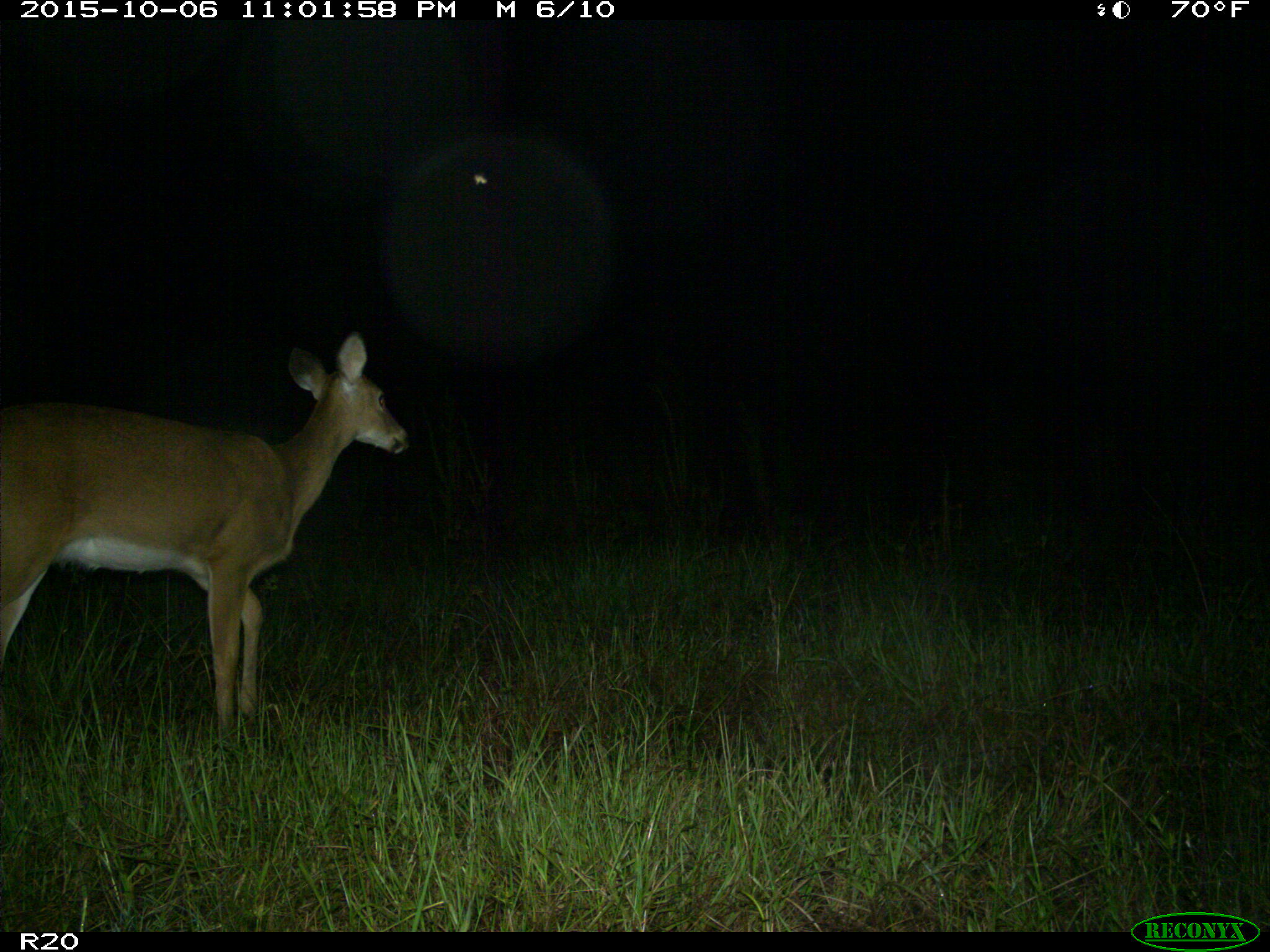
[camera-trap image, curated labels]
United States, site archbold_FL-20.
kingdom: Animalia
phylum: Chordata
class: Mammalia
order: Artiodactyla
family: Cervidae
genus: Odocoileus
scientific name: Odocoileus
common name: deer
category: unidentified deer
Unidentified deer (deer) (Odocoileus).